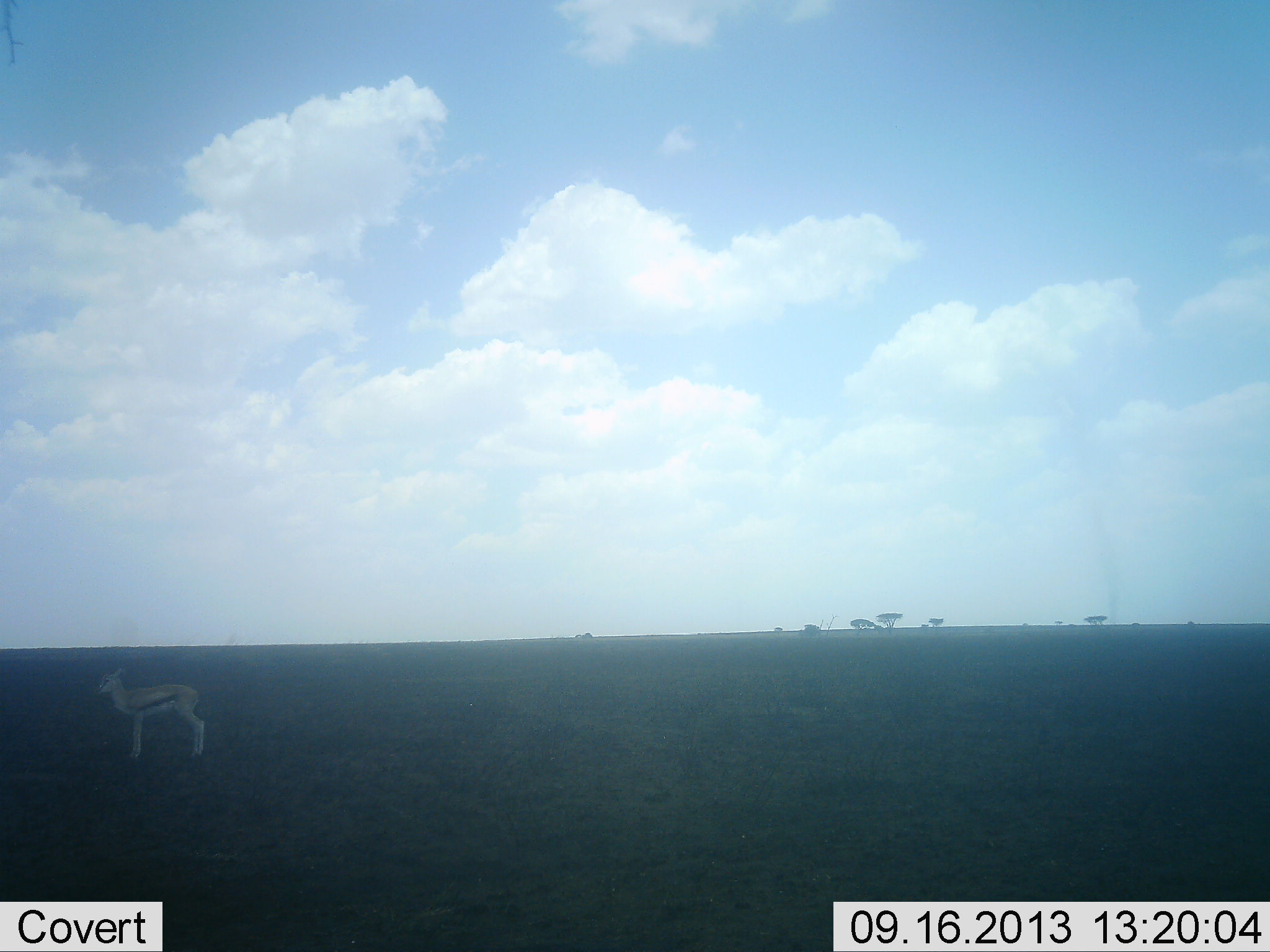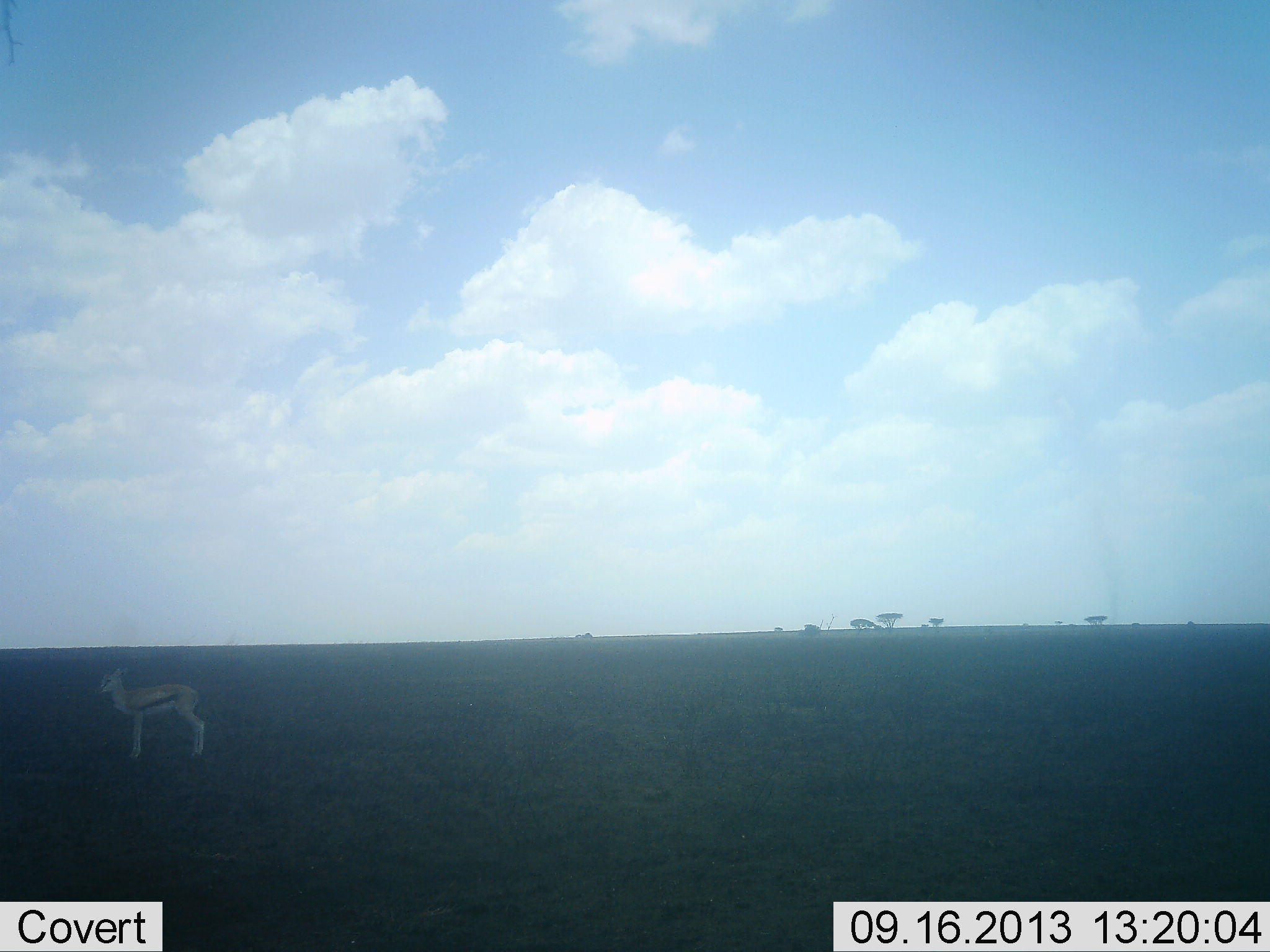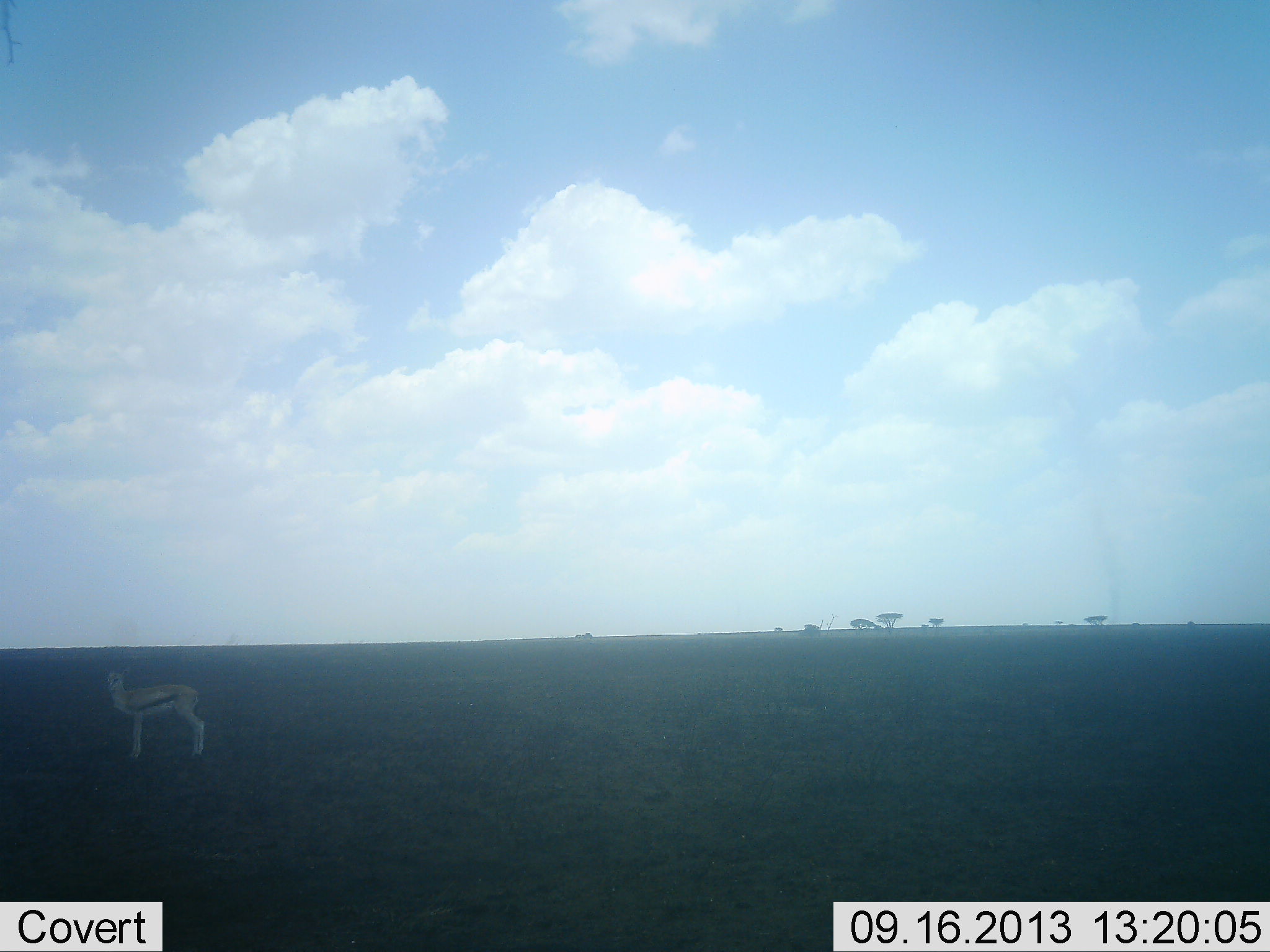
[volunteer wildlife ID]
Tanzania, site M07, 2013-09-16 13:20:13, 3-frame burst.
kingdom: Animalia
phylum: Chordata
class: Mammalia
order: Artiodactyla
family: Bovidae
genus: Eudorcas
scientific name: Eudorcas thomsonii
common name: thomson's gazelle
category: gazellethomsons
Gazellethomsons (thomson's gazelle) (Eudorcas thomsonii), count 1. Behavior (volunteer vote fractions): standing 100%, resting 0%, moving 0%, interacting 0%. Young present (vote fraction): 10%. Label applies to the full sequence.